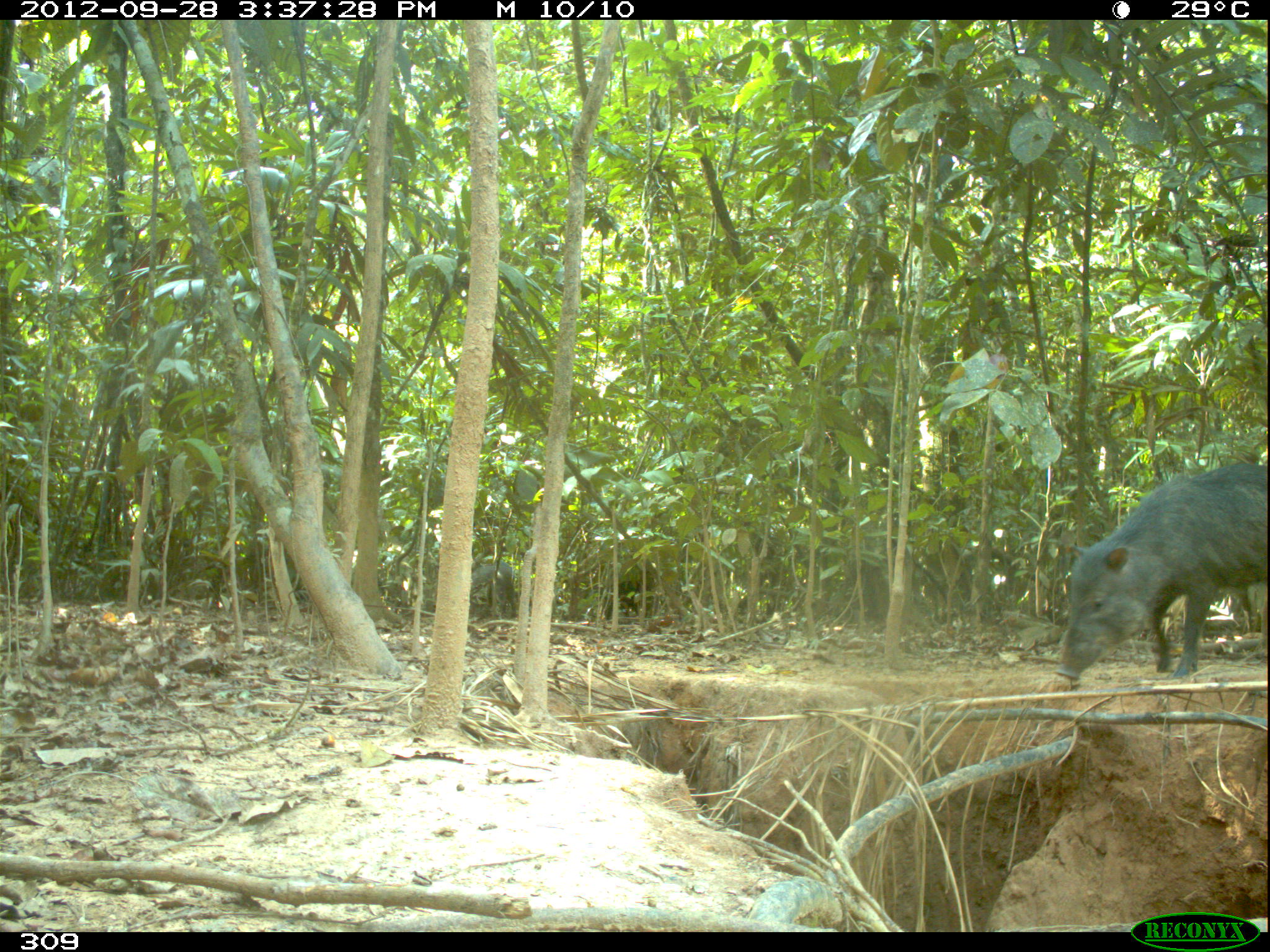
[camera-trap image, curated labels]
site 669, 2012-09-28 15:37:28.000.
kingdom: Animalia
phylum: Chordata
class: Mammalia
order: Artiodactyla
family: Tayassuidae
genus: Tayassu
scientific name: Tayassu pecari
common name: white-lipped peccary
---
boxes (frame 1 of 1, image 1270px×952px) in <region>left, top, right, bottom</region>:
tayassu pecari: <region>1055, 463, 1266, 679</region>; <region>598, 552, 656, 621</region>; <region>468, 550, 516, 621</region>